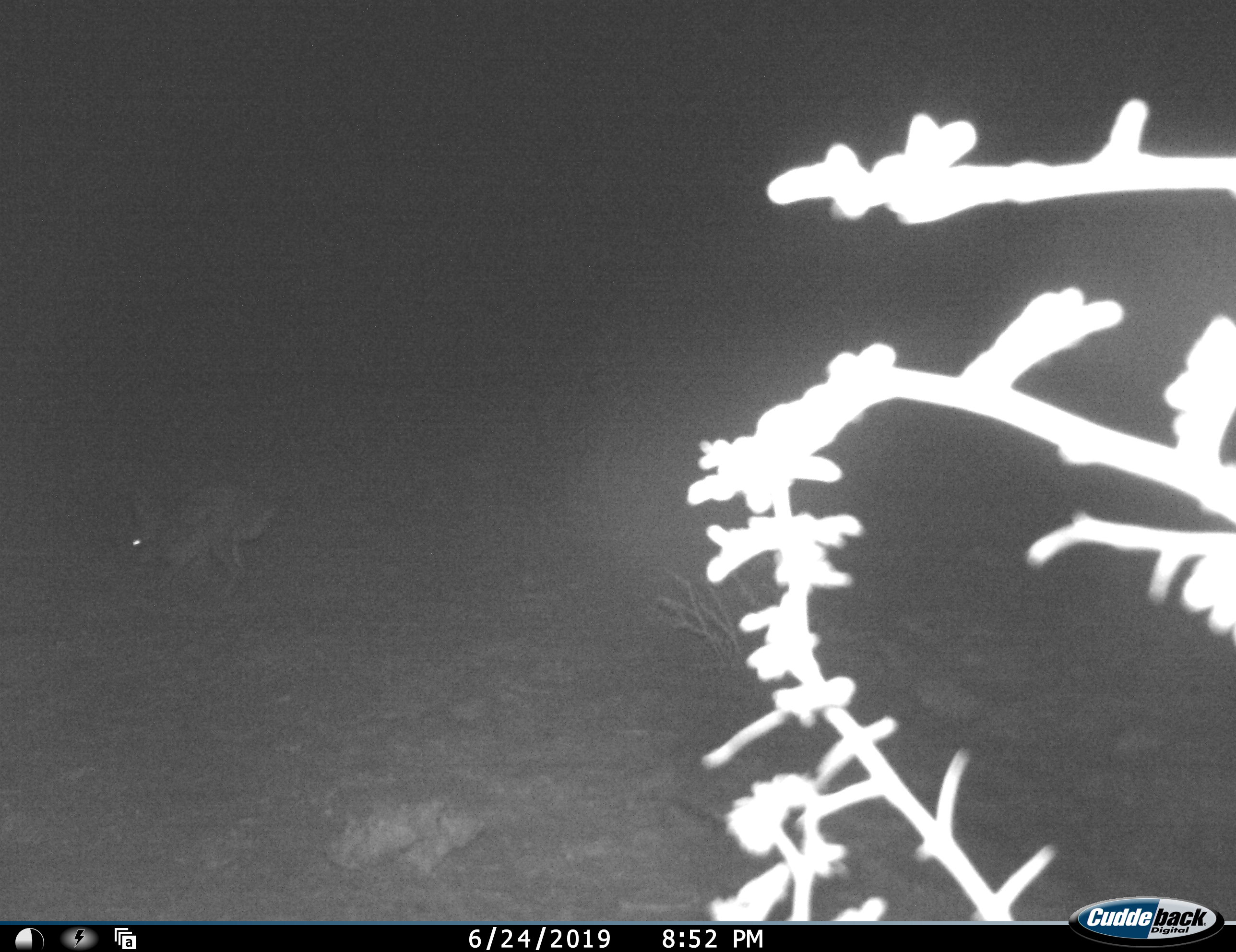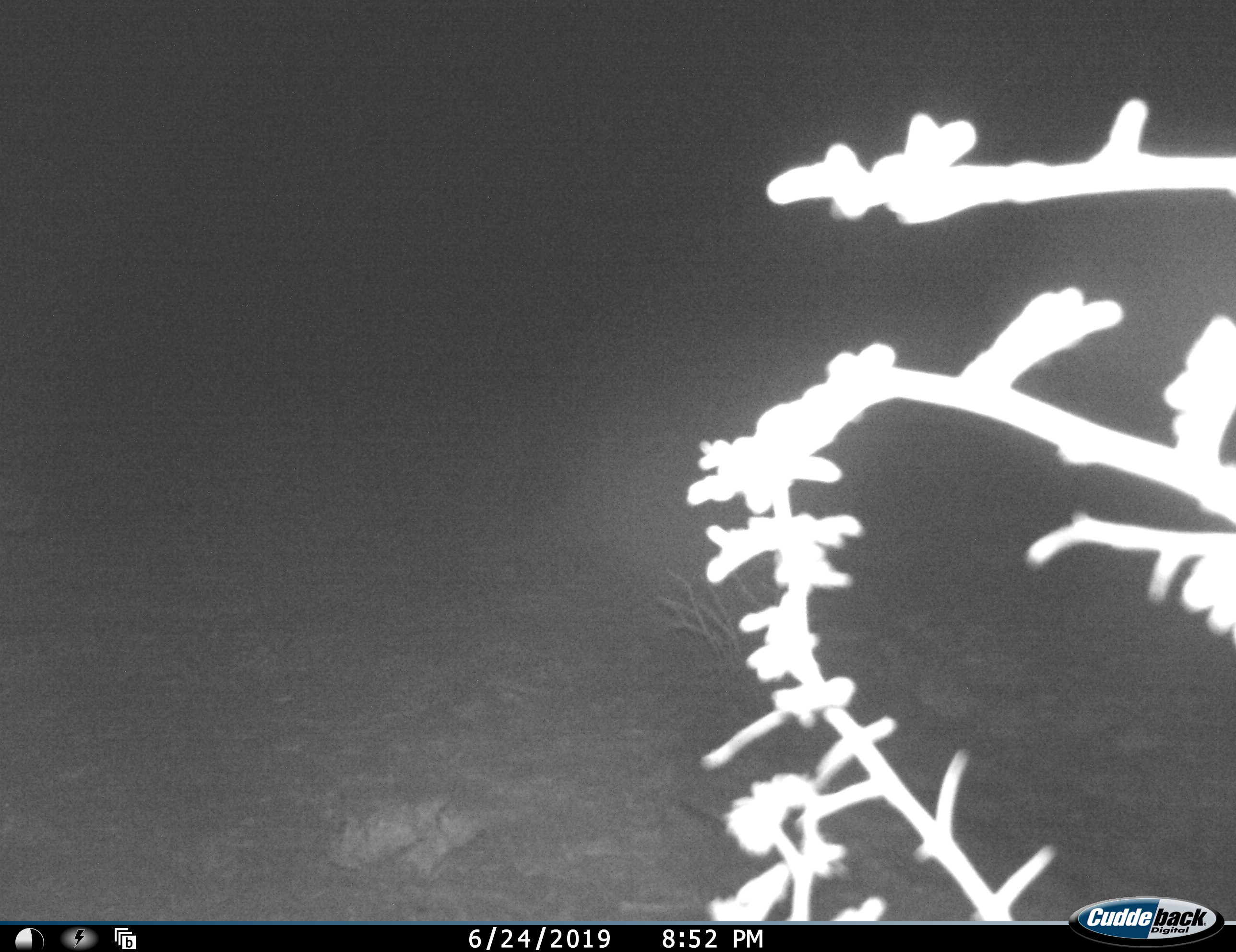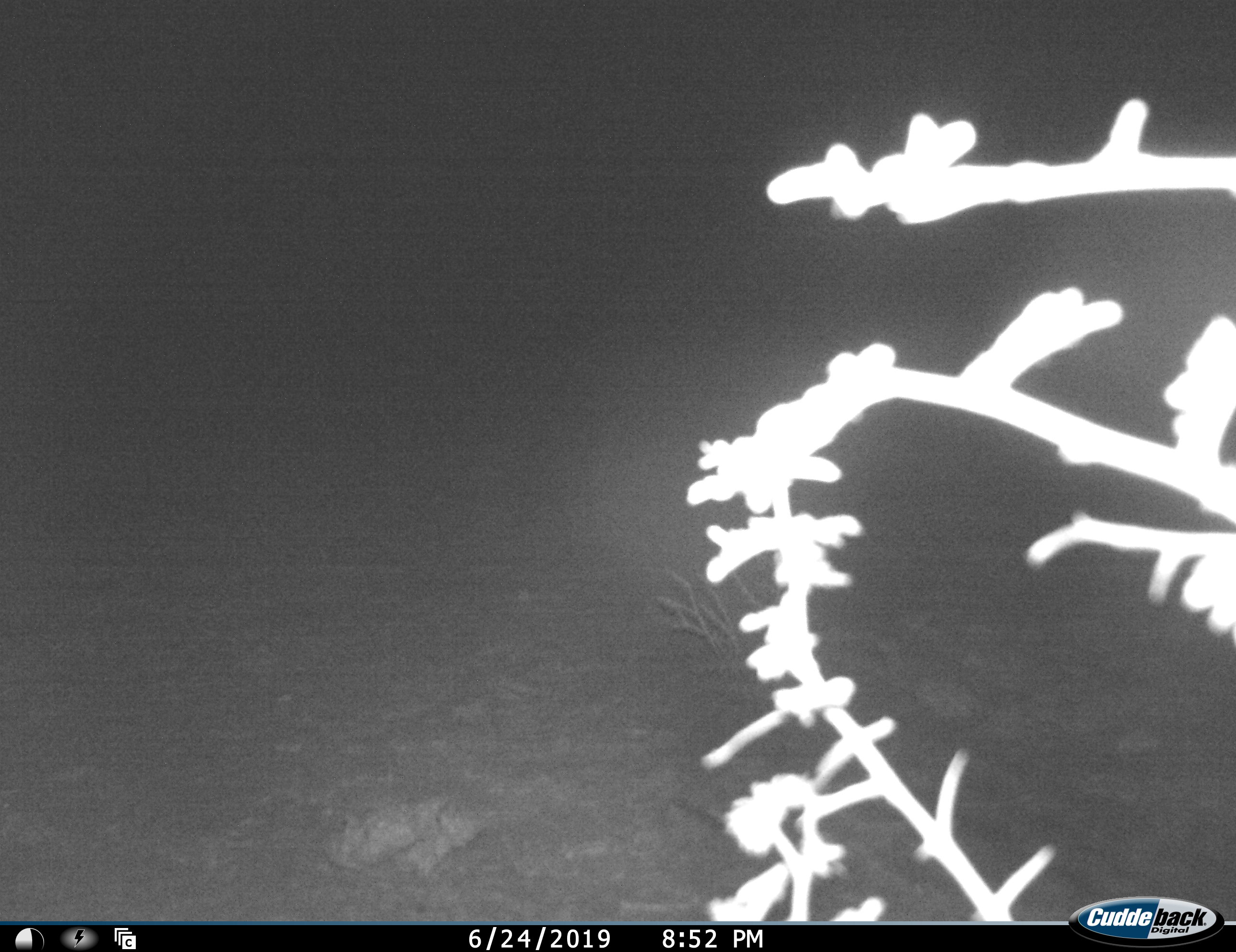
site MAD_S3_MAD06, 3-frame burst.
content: unidentified animal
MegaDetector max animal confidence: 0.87